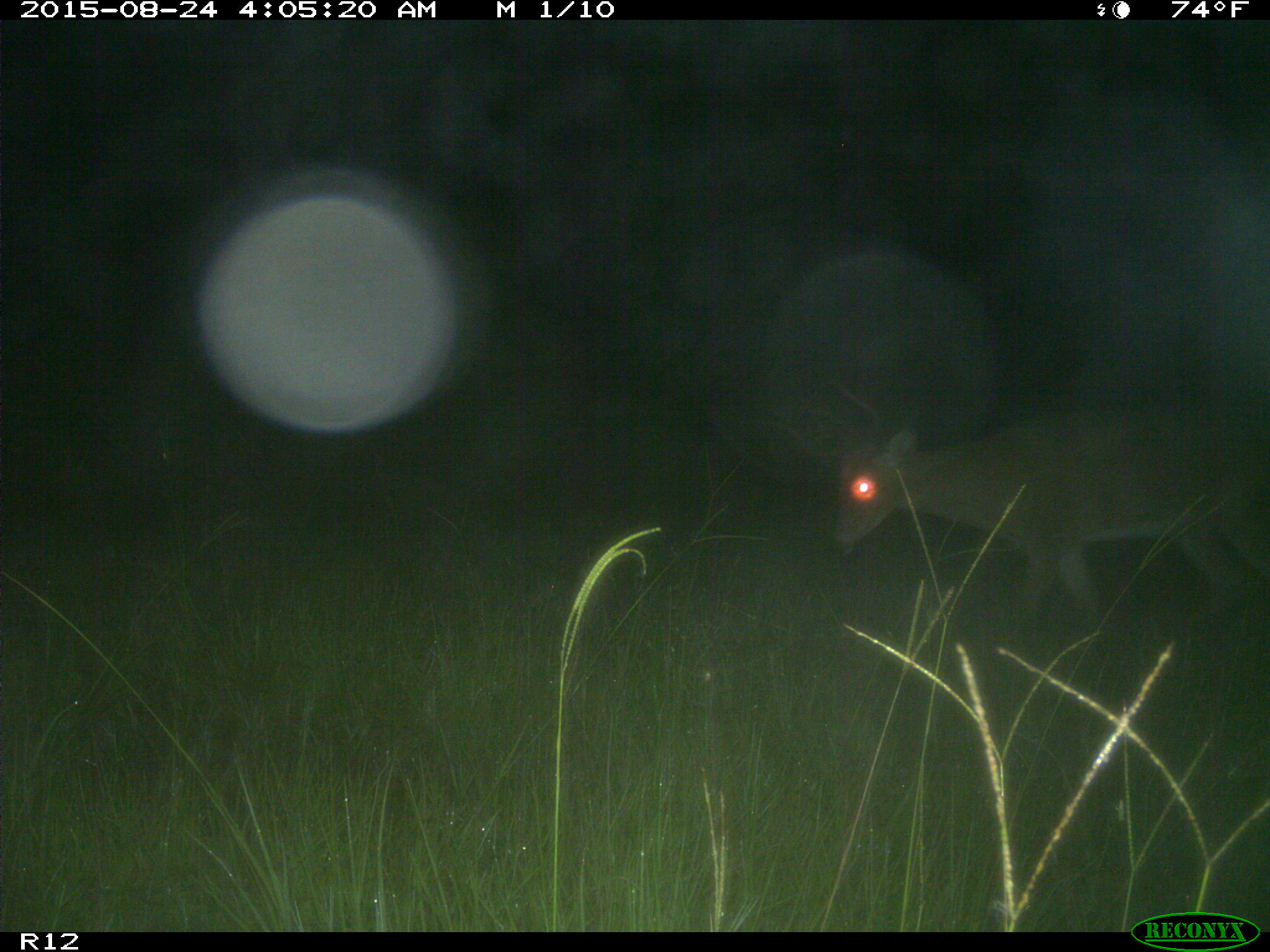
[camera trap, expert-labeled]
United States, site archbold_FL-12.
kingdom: Animalia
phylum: Chordata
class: Mammalia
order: Artiodactyla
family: Cervidae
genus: Odocoileus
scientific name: Odocoileus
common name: deer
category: unidentified deer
Unidentified deer (deer) (Odocoileus).